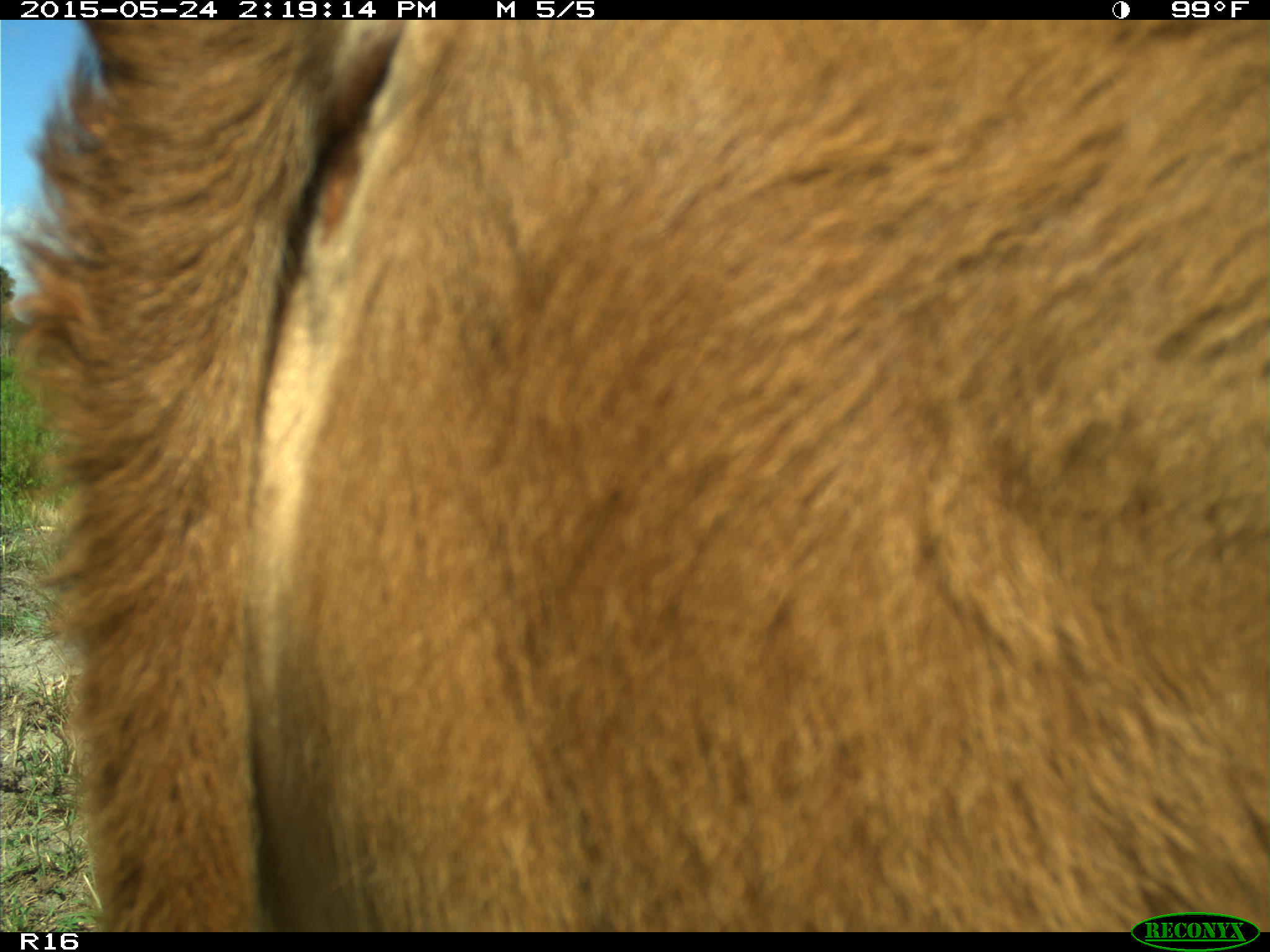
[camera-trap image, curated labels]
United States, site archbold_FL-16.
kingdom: Animalia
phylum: Chordata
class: Mammalia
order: Artiodactyla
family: Bovidae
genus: Bos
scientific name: Bos taurus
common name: domestic cow